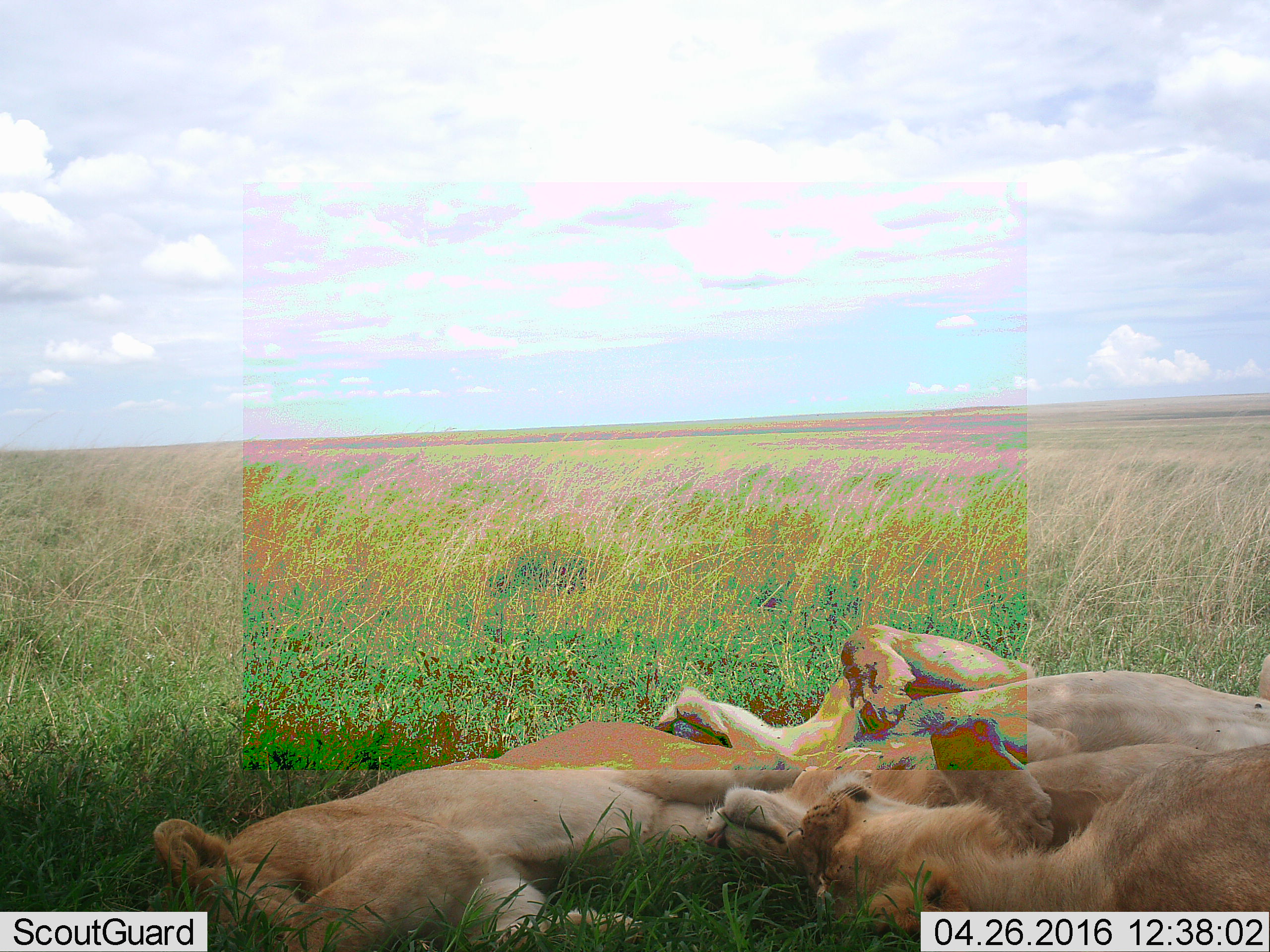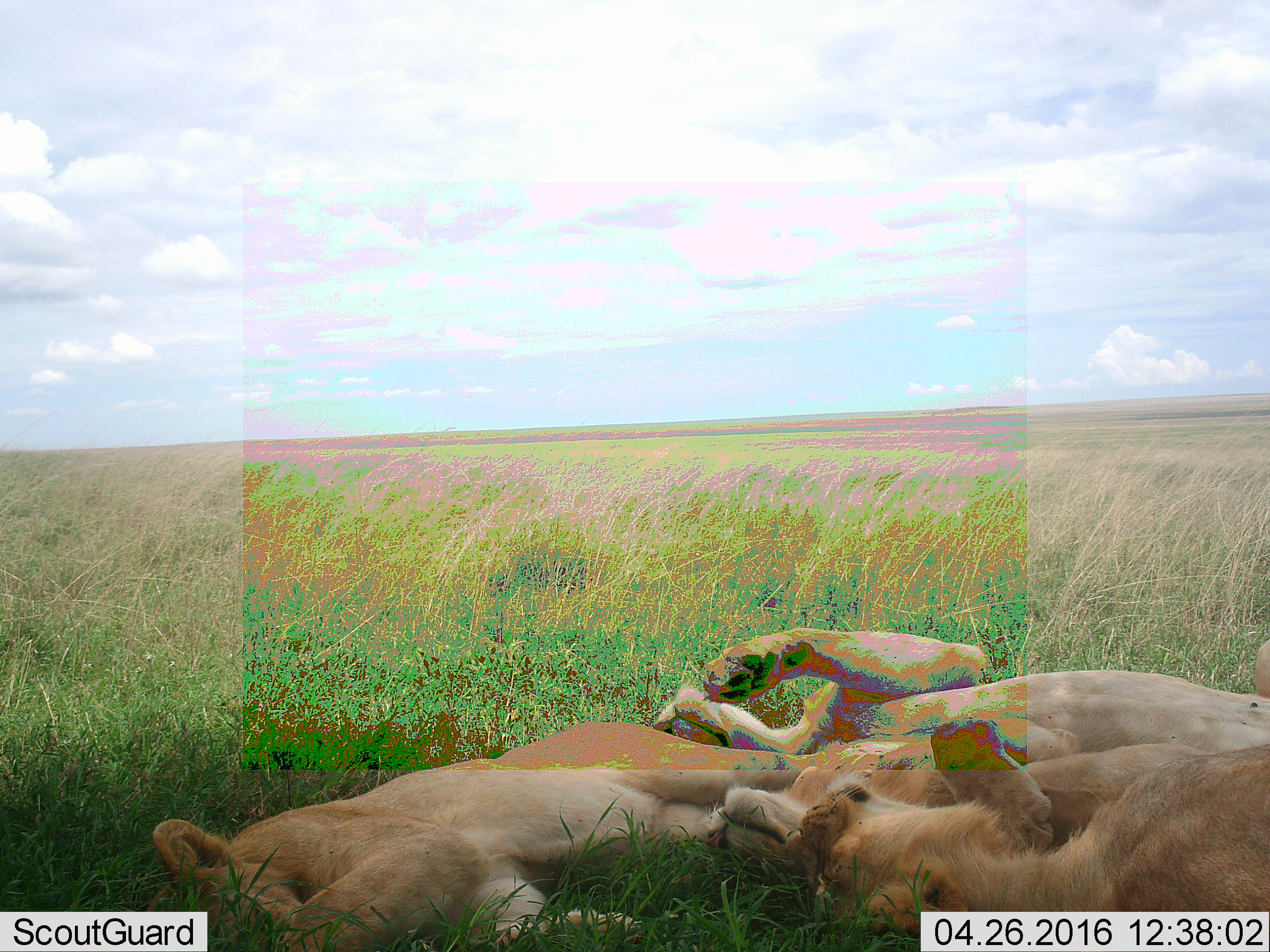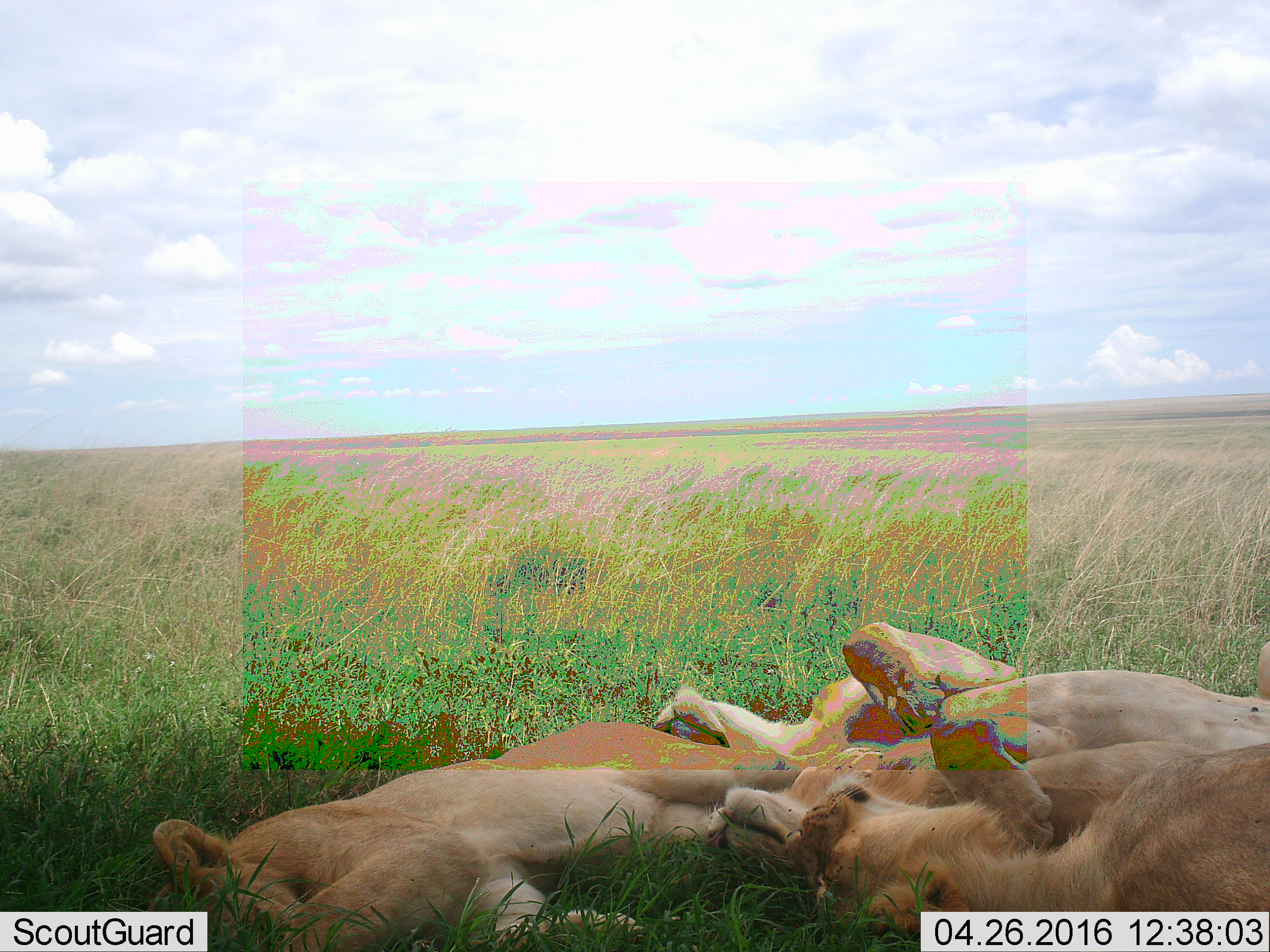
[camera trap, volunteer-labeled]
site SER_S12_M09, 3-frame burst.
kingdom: Animalia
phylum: Chordata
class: Mammalia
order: Carnivora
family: Felidae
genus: Panthera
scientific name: Panthera leo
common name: lion female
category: lionfemale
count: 3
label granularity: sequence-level